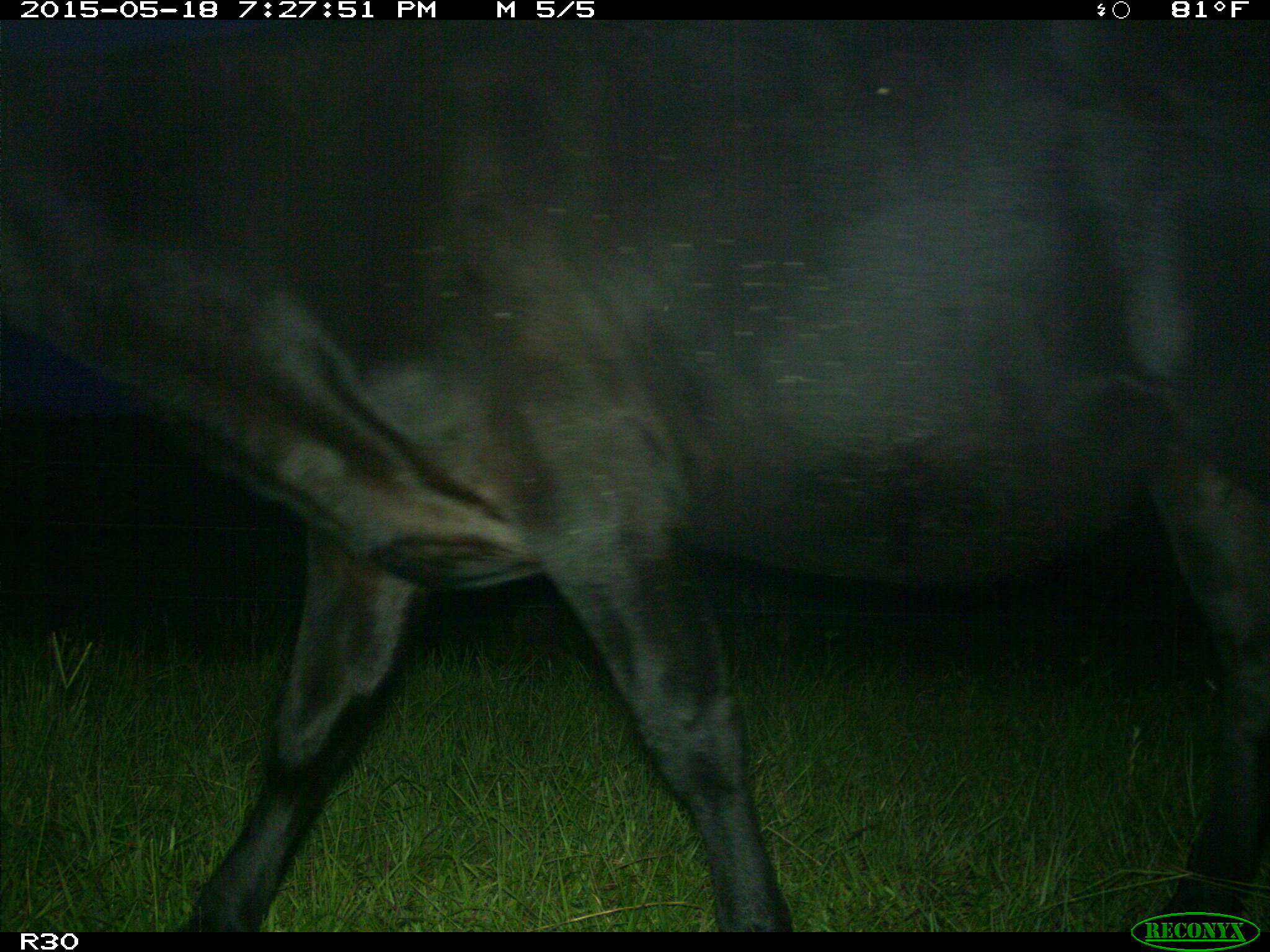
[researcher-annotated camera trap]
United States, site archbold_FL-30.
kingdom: Animalia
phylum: Chordata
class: Mammalia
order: Artiodactyla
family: Bovidae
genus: Bos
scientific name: Bos taurus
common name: domestic cow